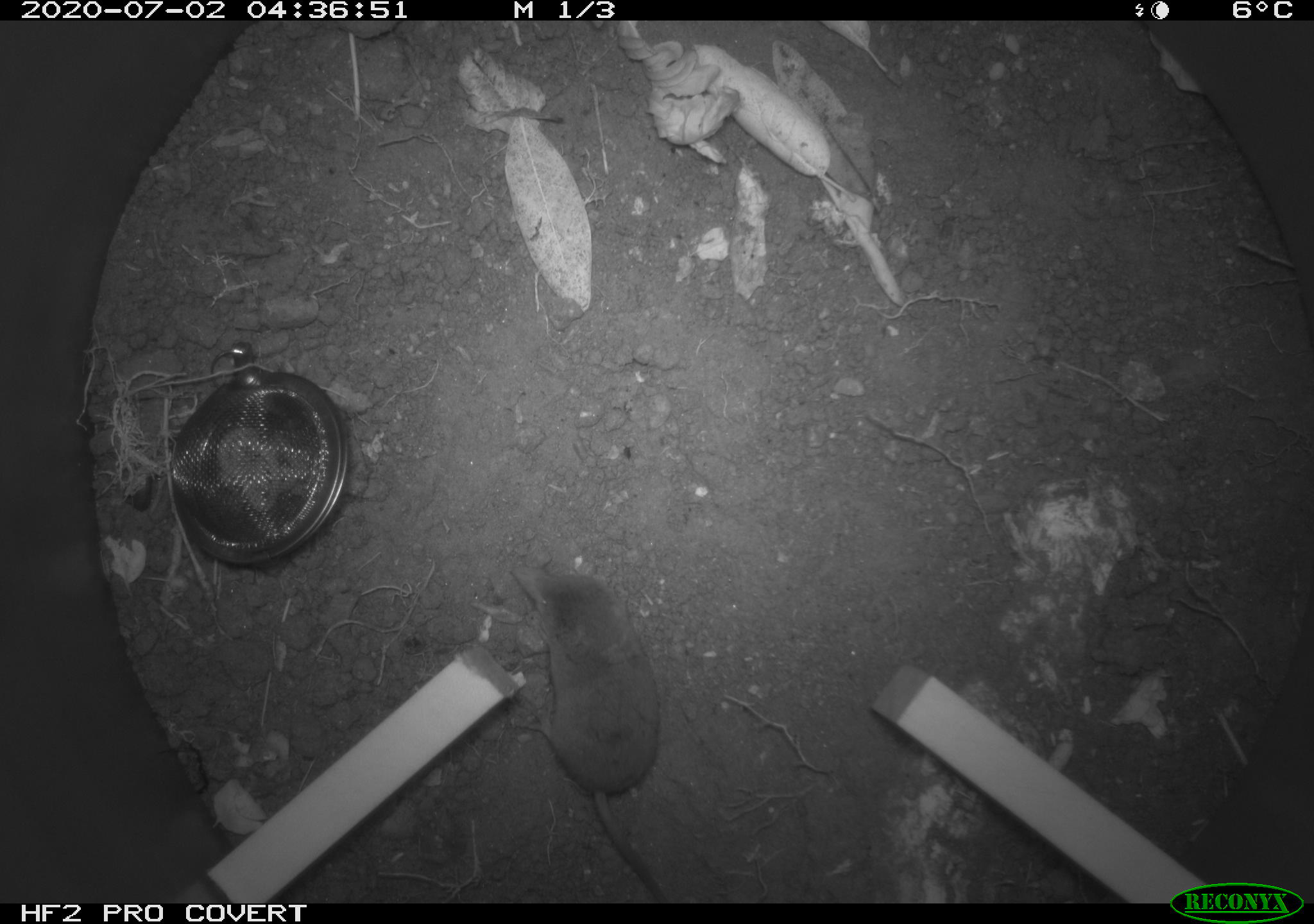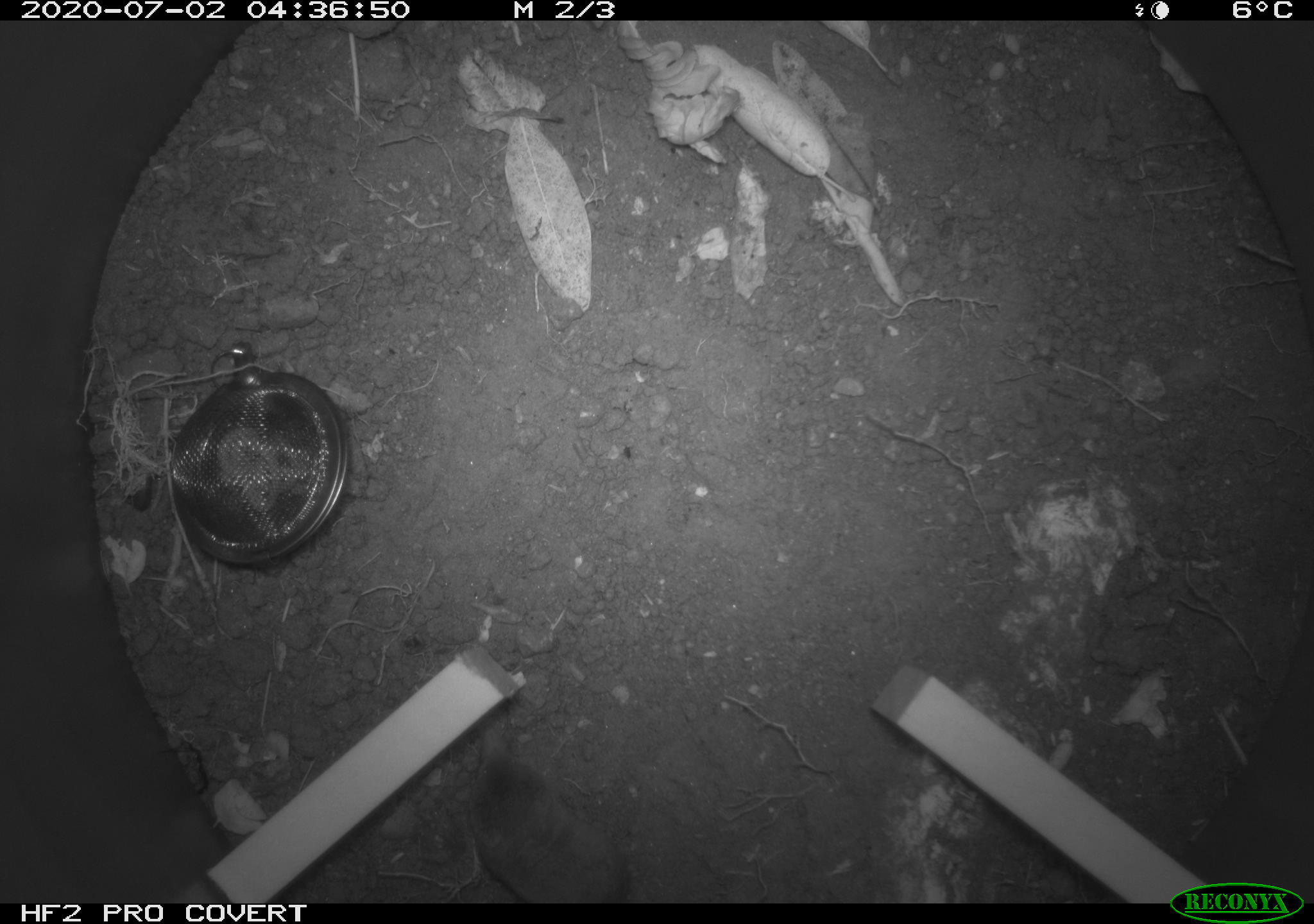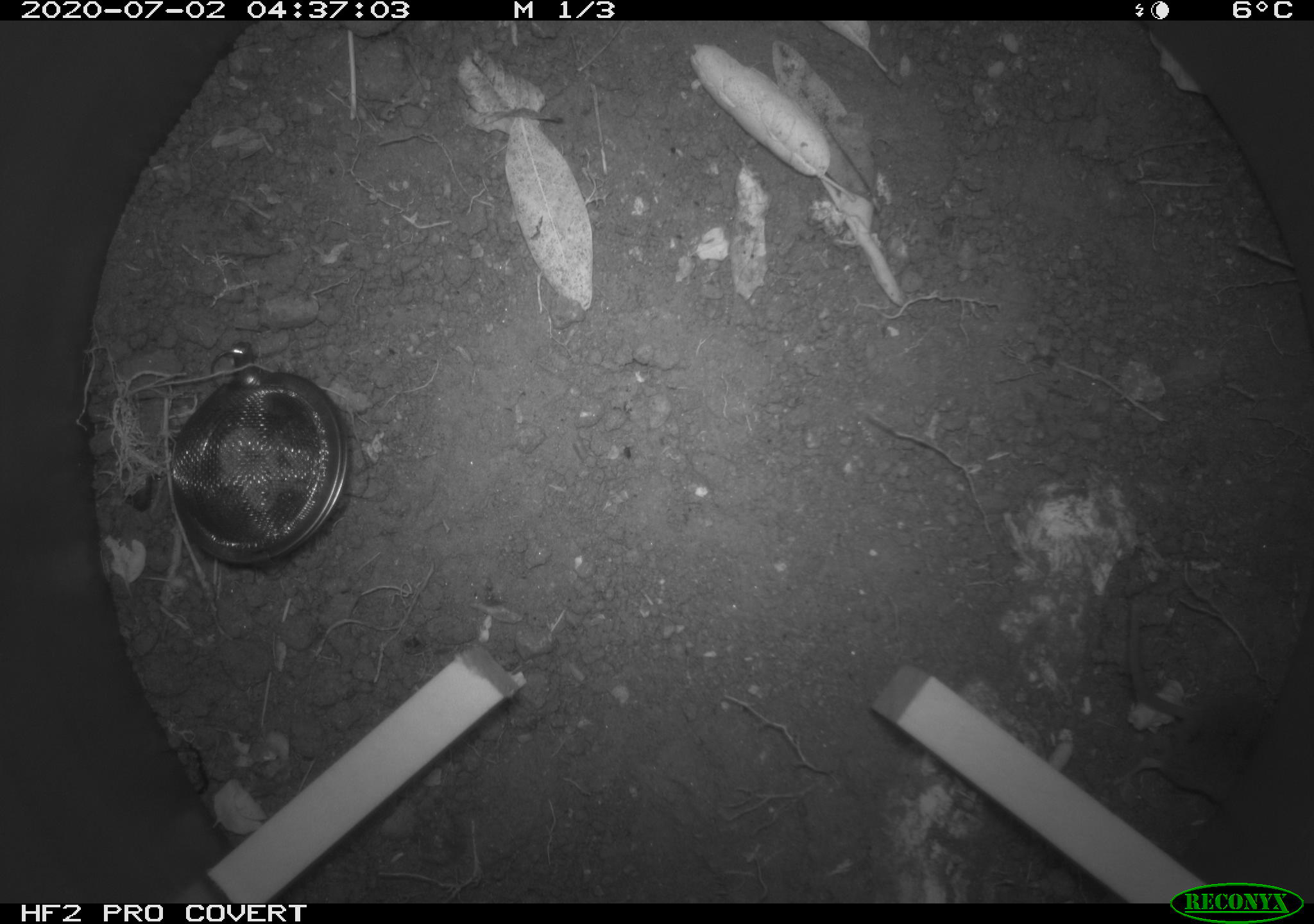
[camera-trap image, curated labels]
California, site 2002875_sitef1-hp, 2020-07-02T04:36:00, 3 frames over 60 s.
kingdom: Animalia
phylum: Chordata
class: Mammalia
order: Eulipotyphla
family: Soricidae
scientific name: Soricidae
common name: shrews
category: soricidae family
Soricidae family (shrews) (Soricidae).